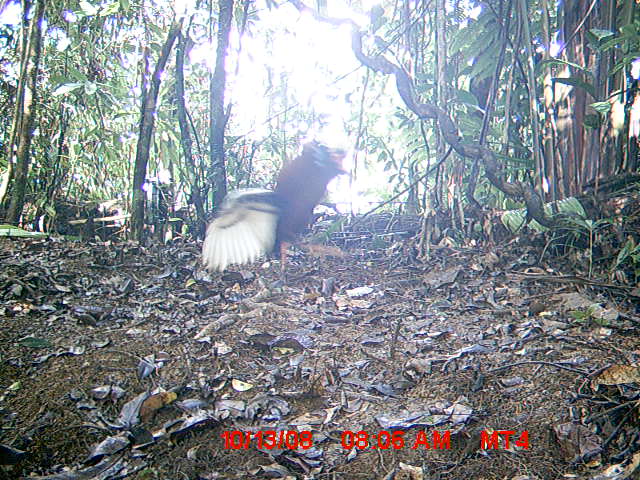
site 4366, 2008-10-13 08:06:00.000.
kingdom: Animalia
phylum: Chordata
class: Aves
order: Pelecaniformes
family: Threskiornithidae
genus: Lophotibis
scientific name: Lophotibis cristata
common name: madagascan ibis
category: lophotibis cristataa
Lophotibis cristataa (madagascan ibis) (Lophotibis cristata), count 2.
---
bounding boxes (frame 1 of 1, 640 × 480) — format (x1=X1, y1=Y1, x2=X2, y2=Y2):
lophotibis cristataa: (x1=200, y1=142, x2=348, y2=284)